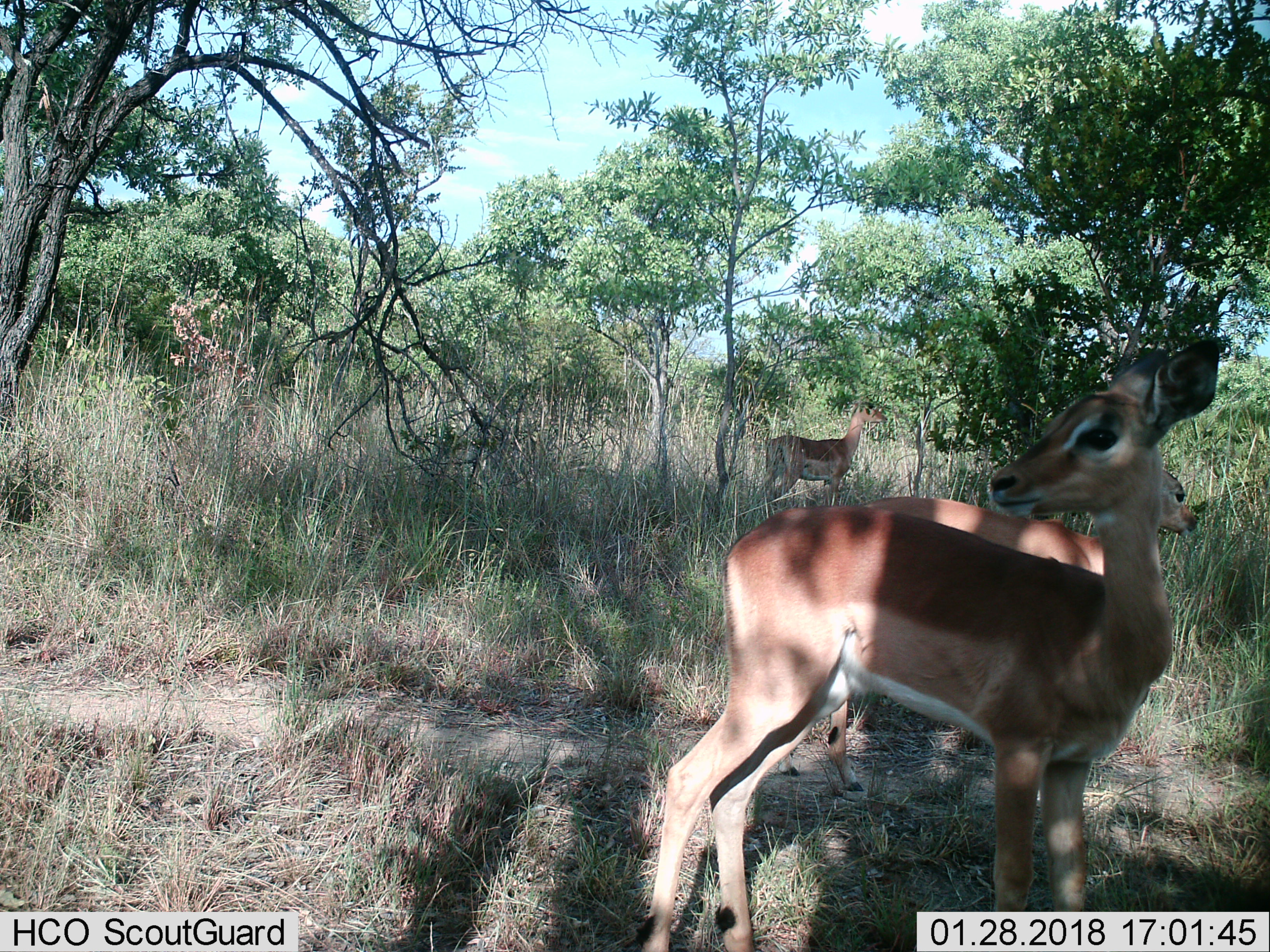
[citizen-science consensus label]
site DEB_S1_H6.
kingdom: Animalia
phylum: Chordata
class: Mammalia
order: Artiodactyla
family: Bovidae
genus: Aepyceros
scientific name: Aepyceros melampus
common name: impala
Impala (Aepyceros melampus), count 3. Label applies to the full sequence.